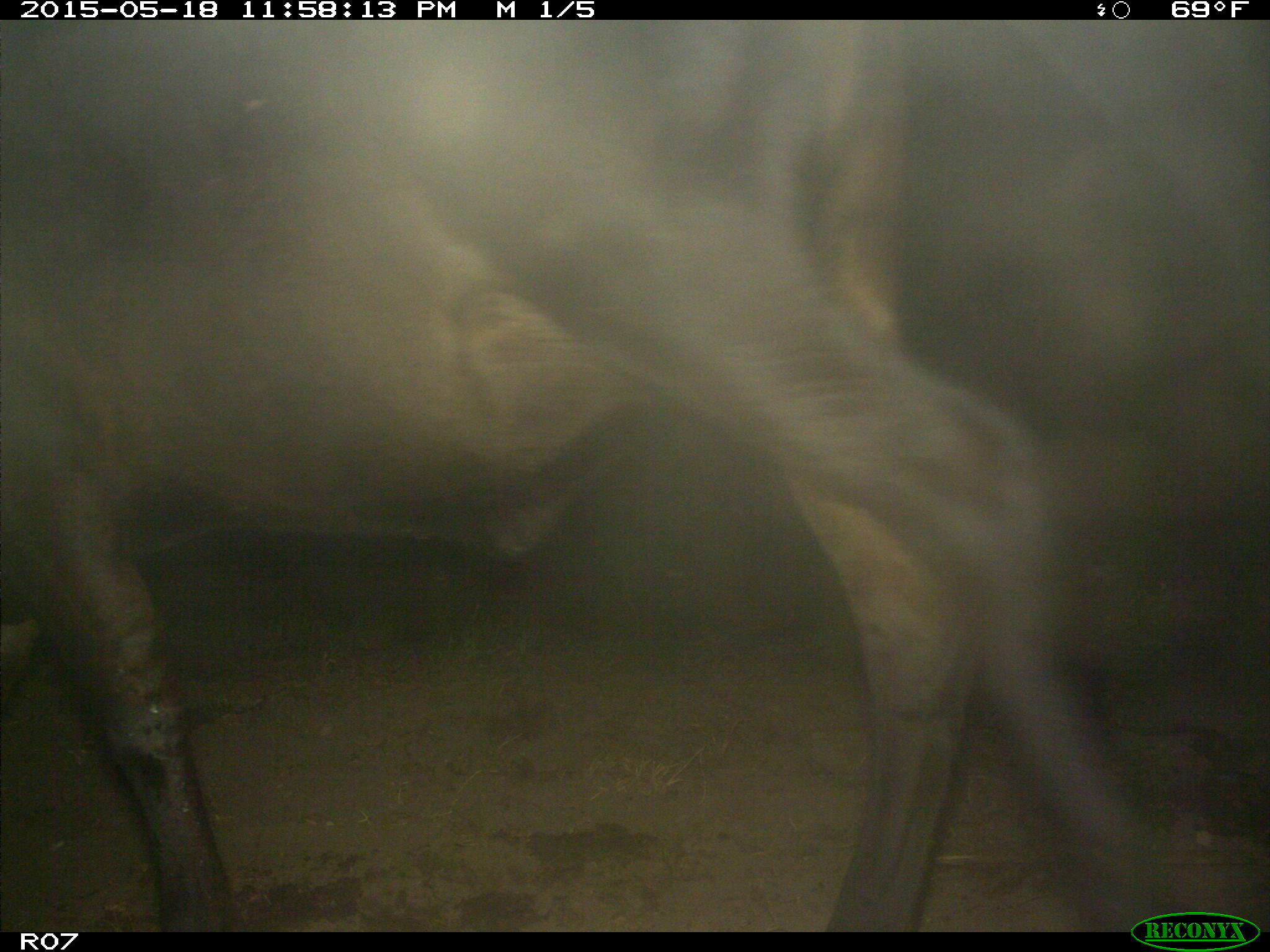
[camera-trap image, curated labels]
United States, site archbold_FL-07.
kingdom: Animalia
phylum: Chordata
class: Mammalia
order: Artiodactyla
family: Bovidae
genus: Bos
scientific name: Bos taurus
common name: domestic cow